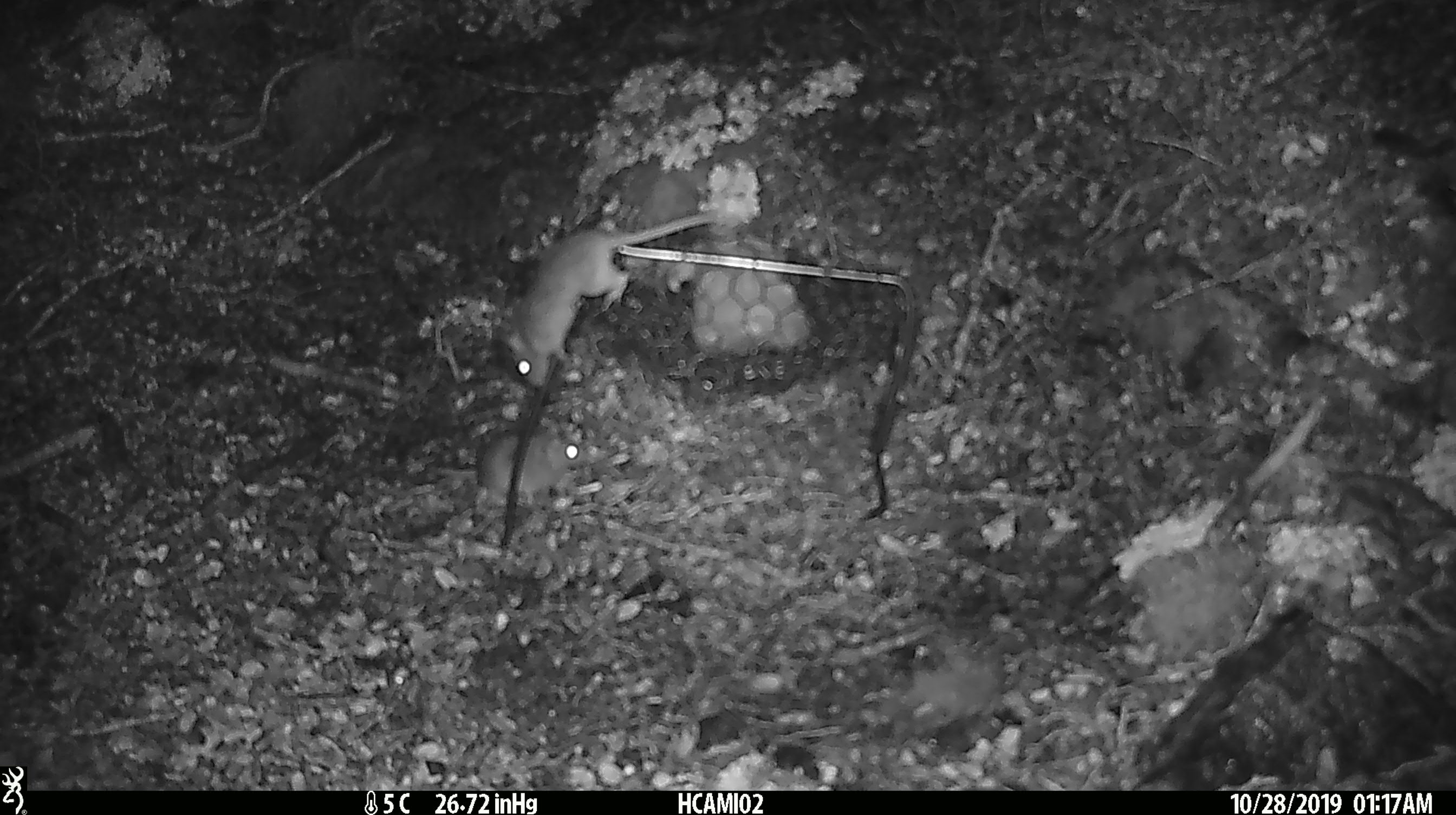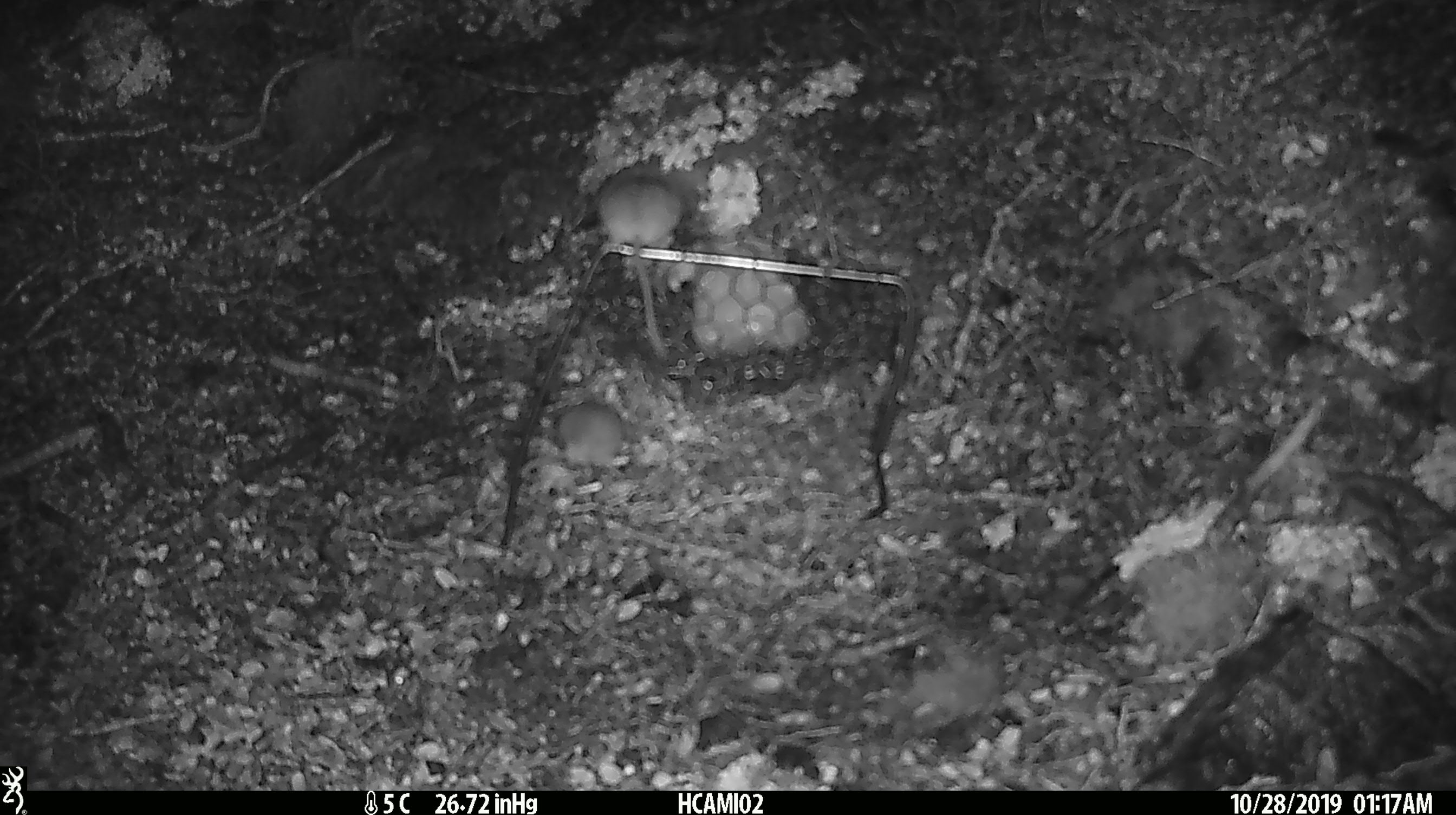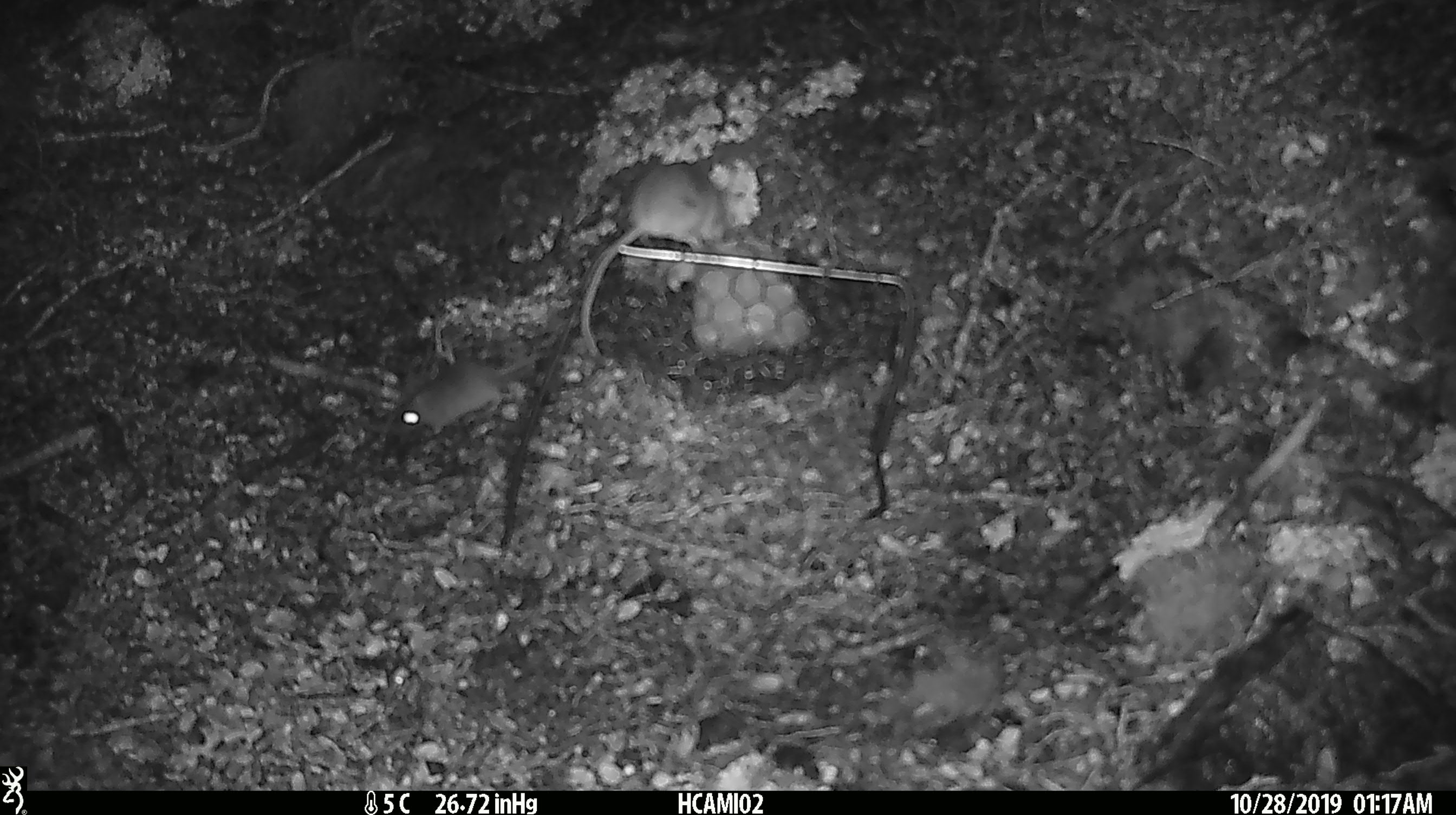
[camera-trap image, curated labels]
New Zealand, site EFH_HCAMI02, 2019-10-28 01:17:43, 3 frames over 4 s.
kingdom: Animalia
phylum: Chordata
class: Mammalia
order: Rodentia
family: Muridae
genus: Mus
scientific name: Mus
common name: mouse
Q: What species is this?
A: Mouse (Mus).